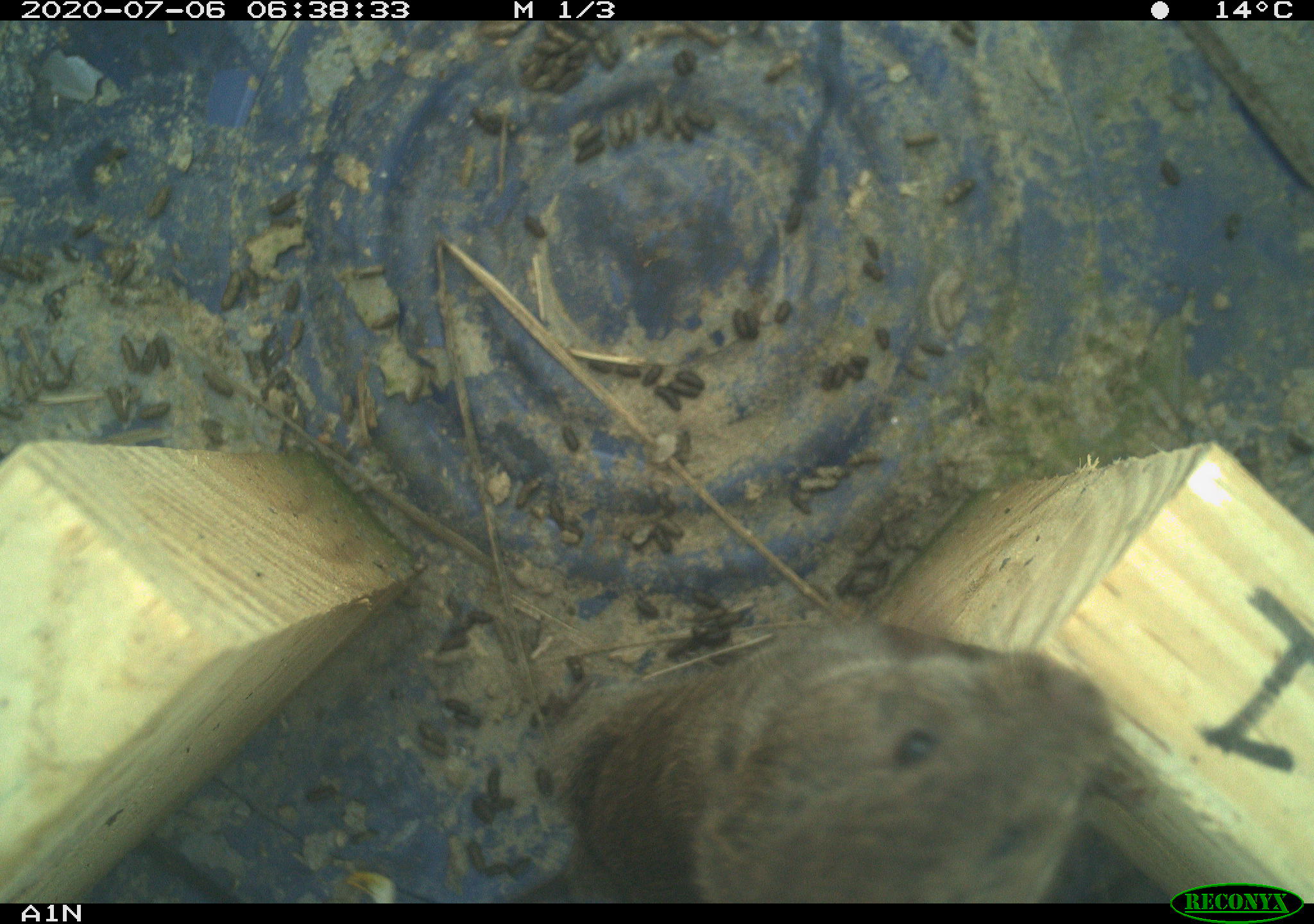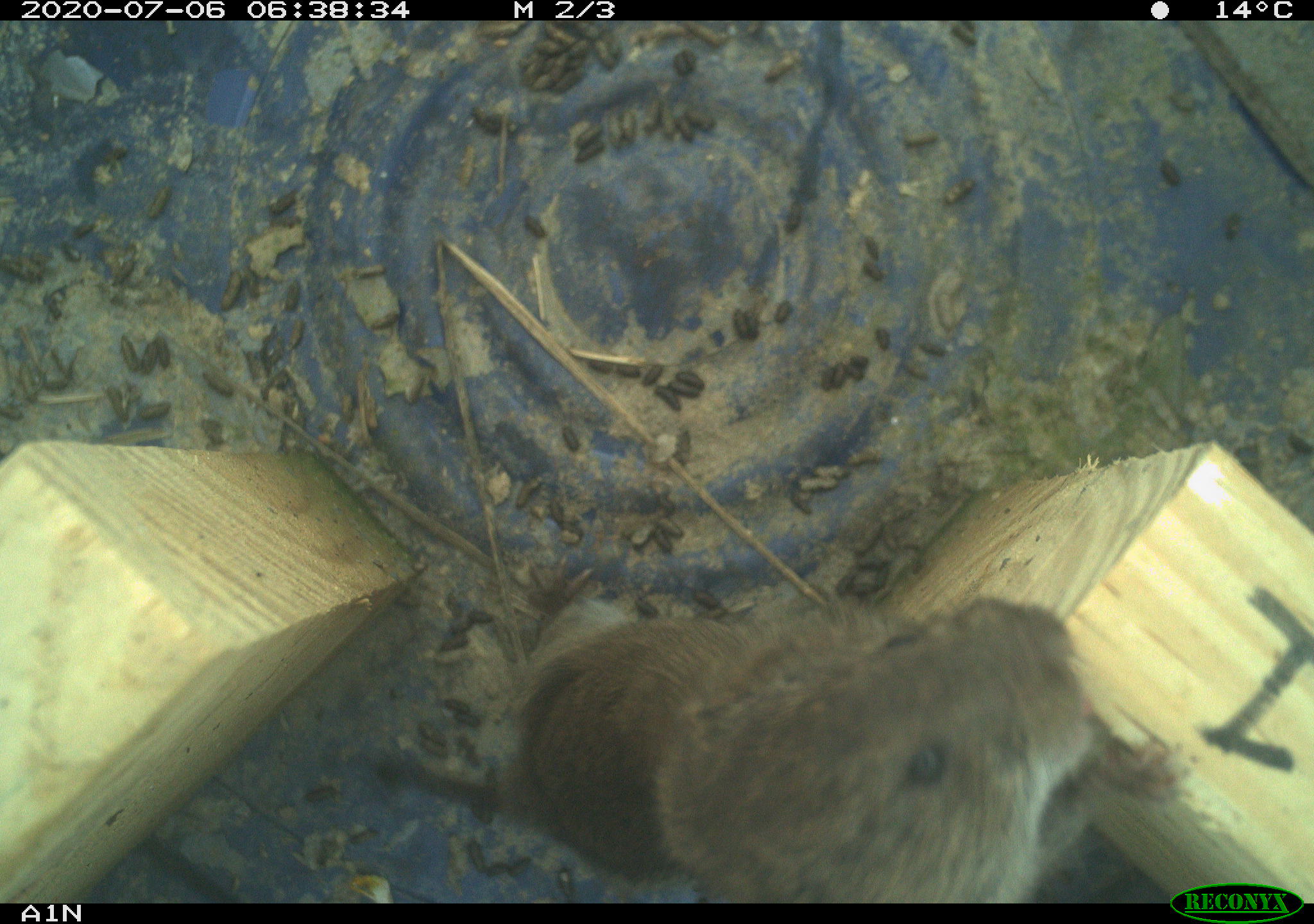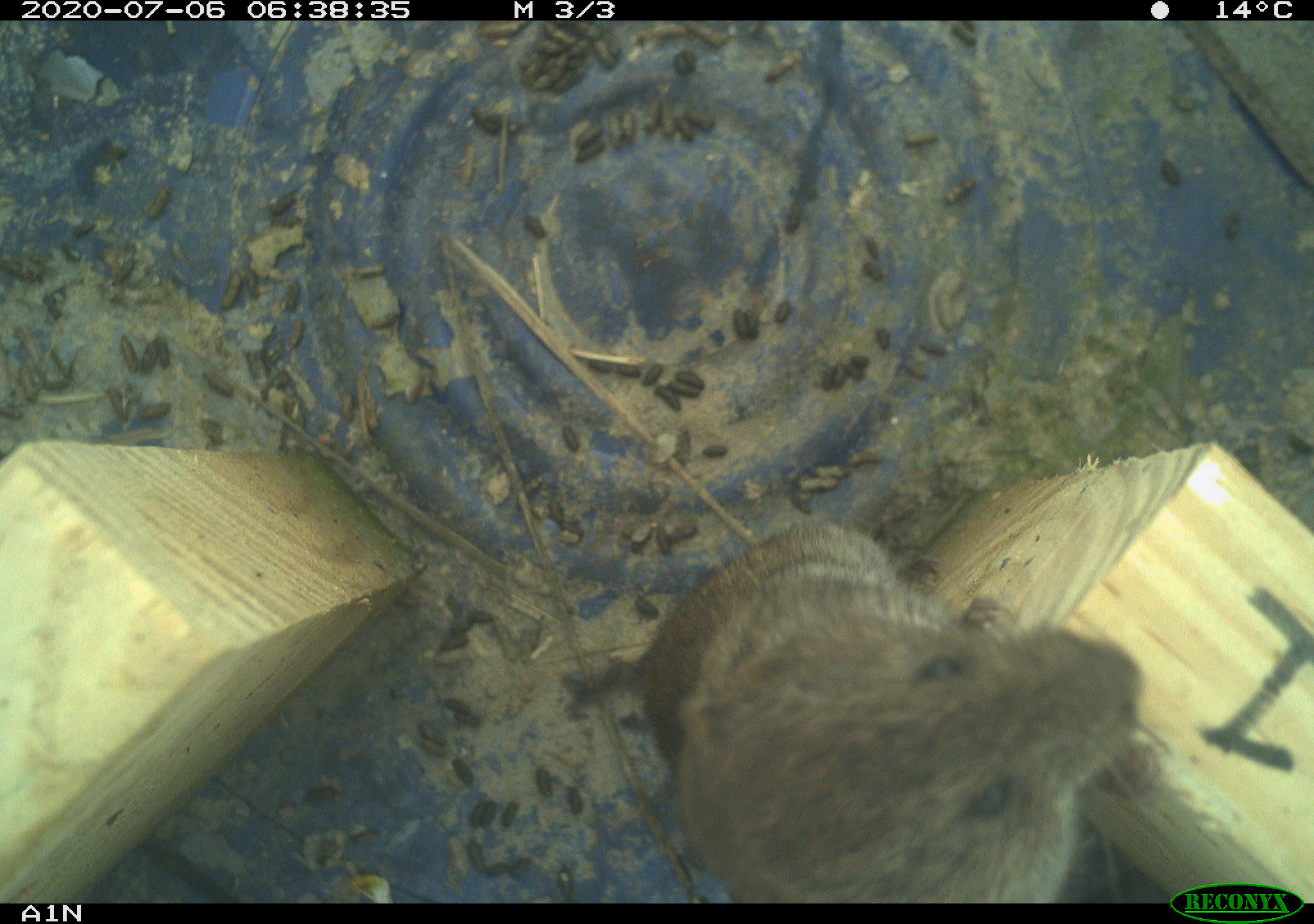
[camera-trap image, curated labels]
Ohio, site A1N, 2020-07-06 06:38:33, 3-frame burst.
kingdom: Animalia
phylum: Chordata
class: Mammalia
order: Rodentia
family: Cricetidae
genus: Microtus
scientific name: Microtus pennsylvanicus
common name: meadow vole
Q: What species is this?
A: Meadow vole (Microtus pennsylvanicus).